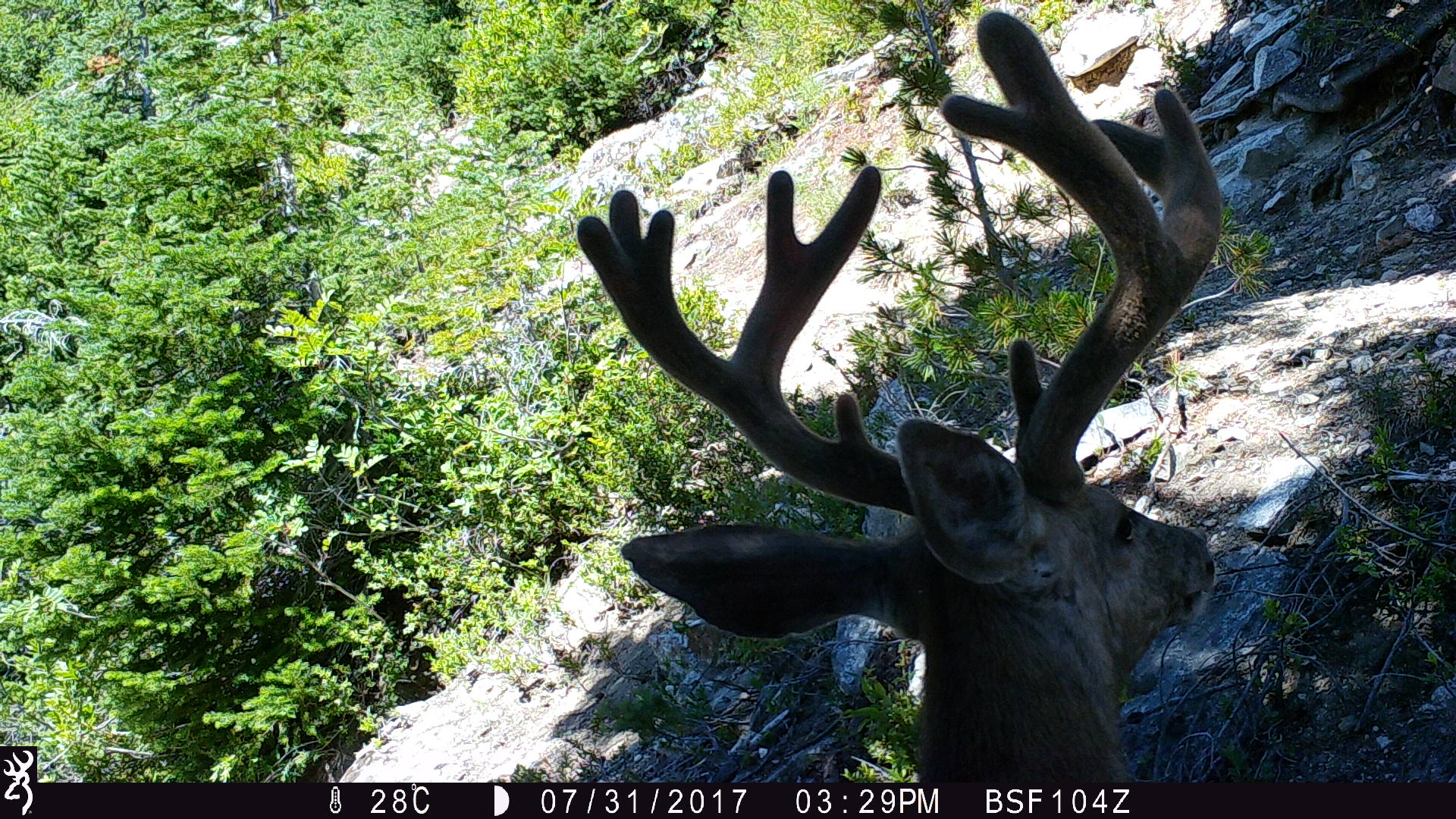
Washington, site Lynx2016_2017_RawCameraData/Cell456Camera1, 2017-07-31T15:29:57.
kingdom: Animalia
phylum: Chordata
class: Mammalia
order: Artiodactyla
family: Cervidae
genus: Odocoileus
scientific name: Odocoileus hemionus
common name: mule deer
Odocoileus hemionus (mule deer). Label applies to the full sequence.